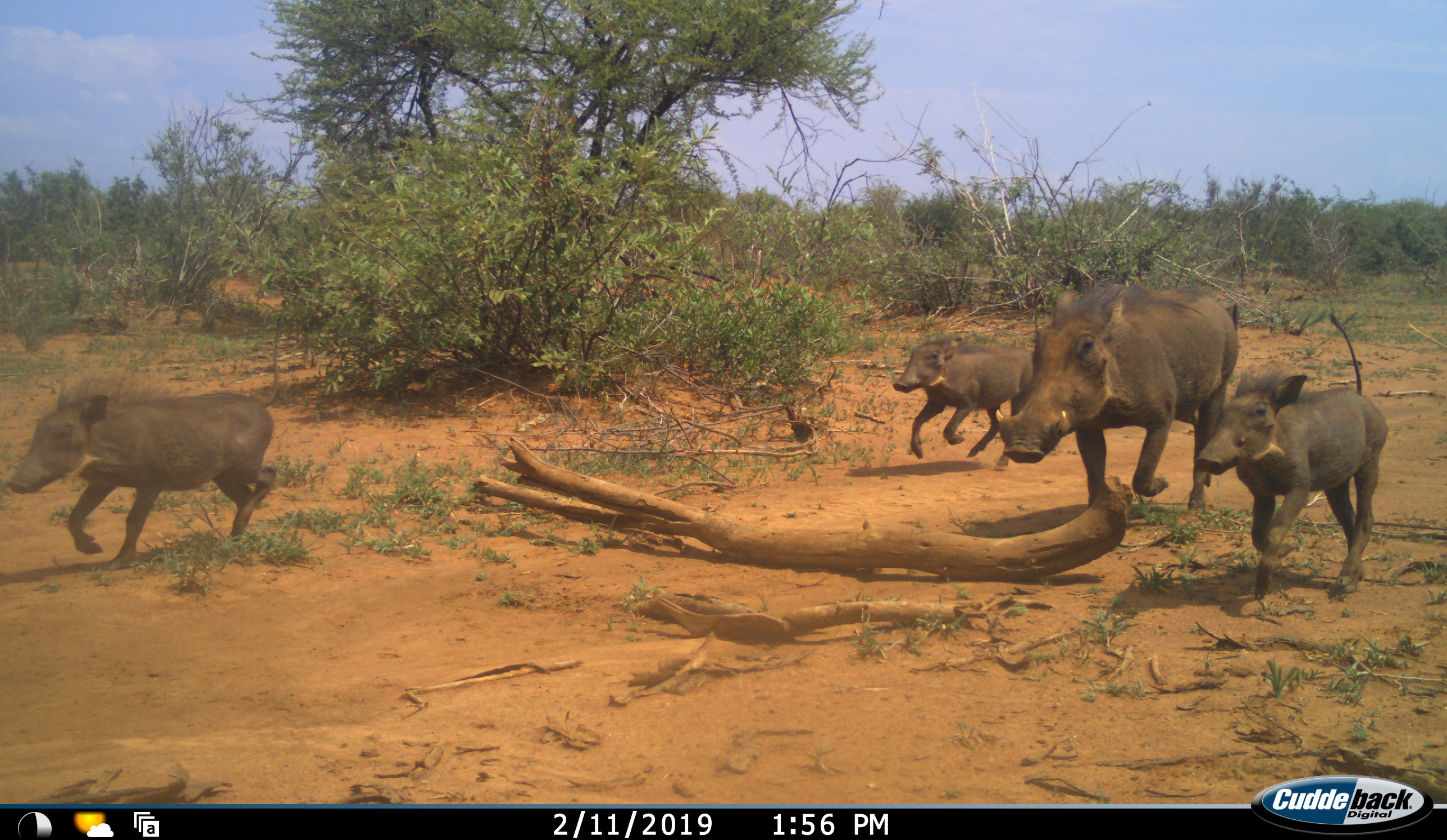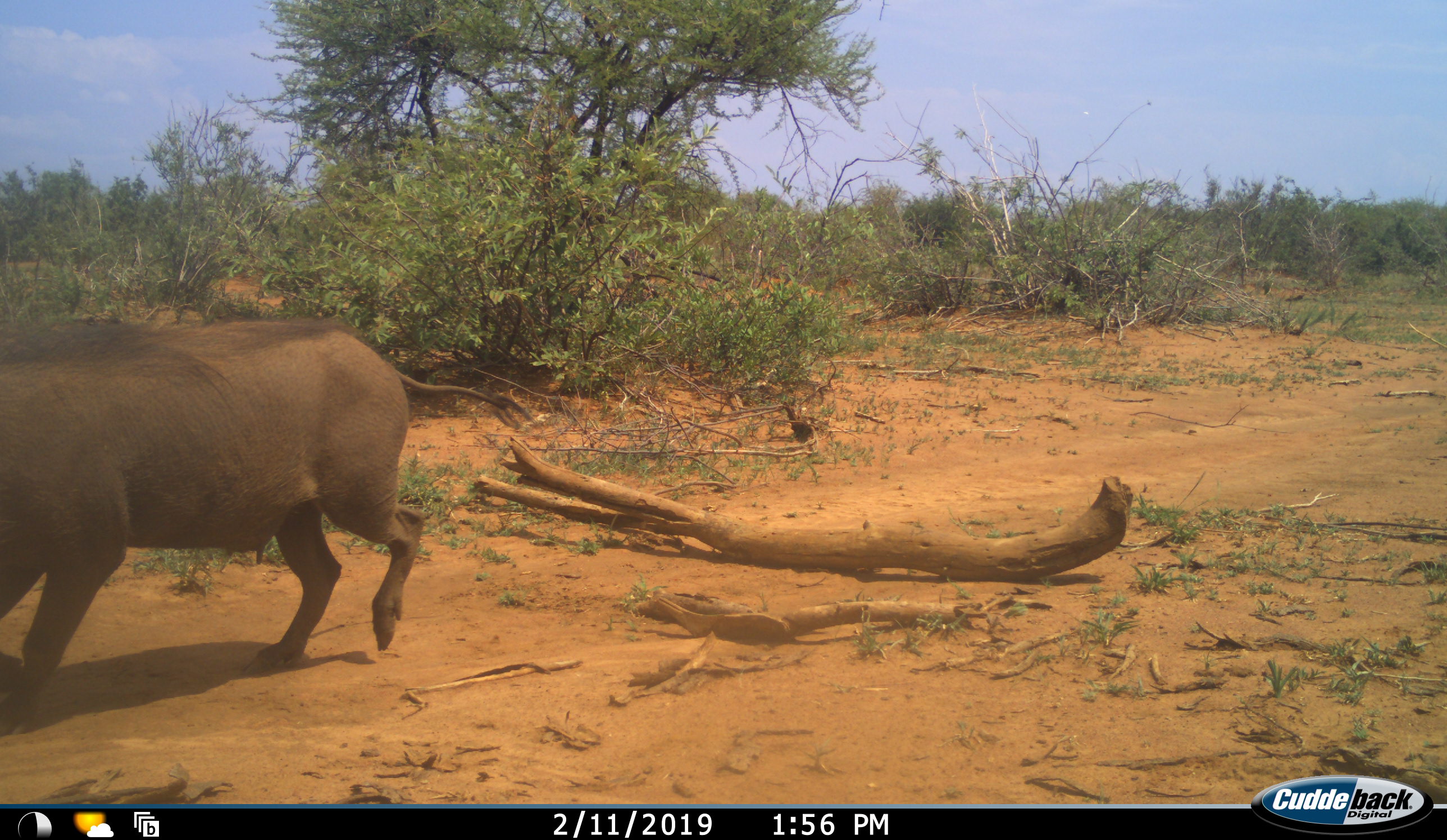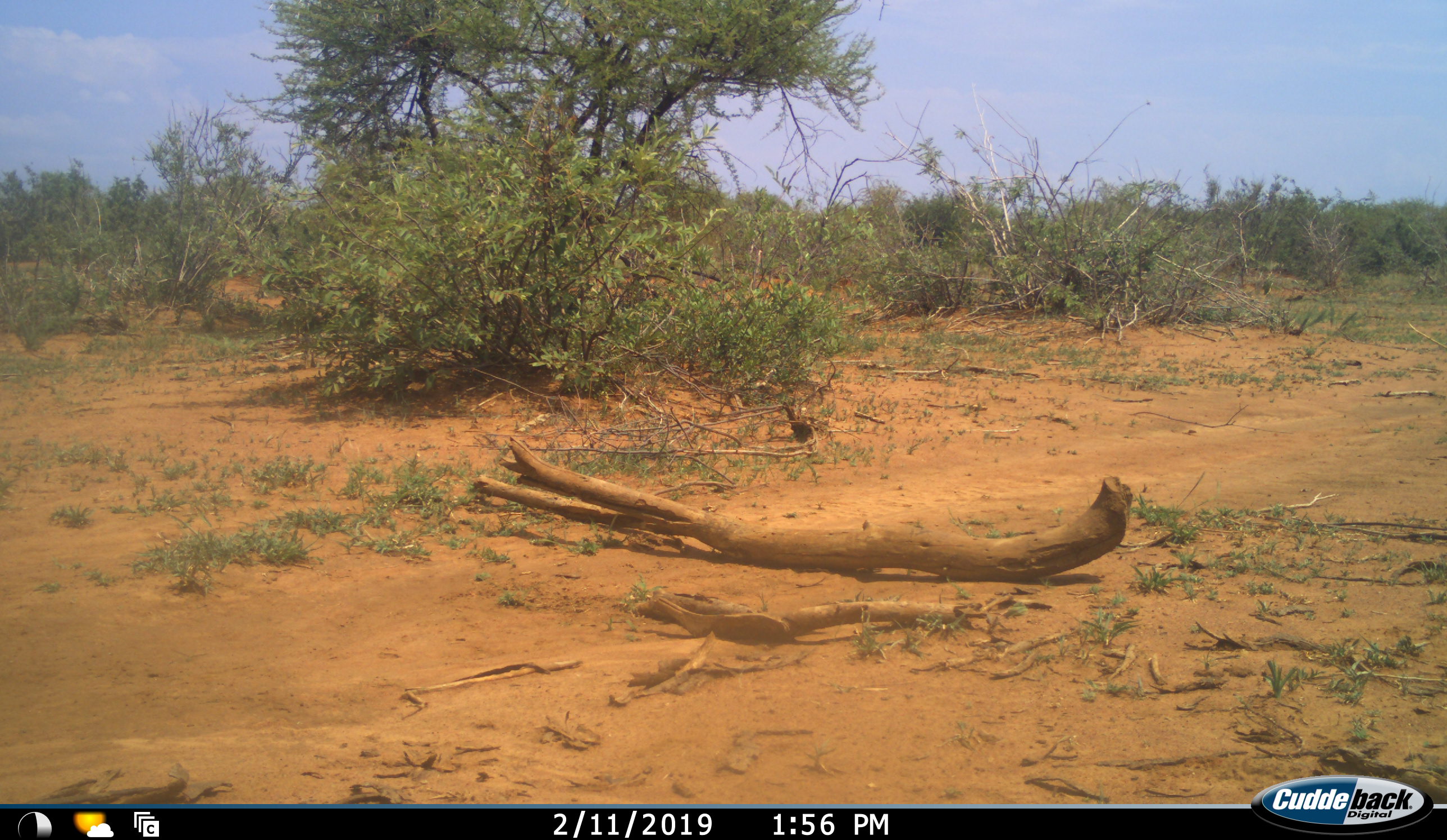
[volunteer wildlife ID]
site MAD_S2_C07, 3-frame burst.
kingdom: Animalia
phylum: Chordata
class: Mammalia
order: Artiodactyla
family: Suidae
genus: Phacochoerus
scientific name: Phacochoerus africanus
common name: warthog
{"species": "warthog (Phacochoerus africanus)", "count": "4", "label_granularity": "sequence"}